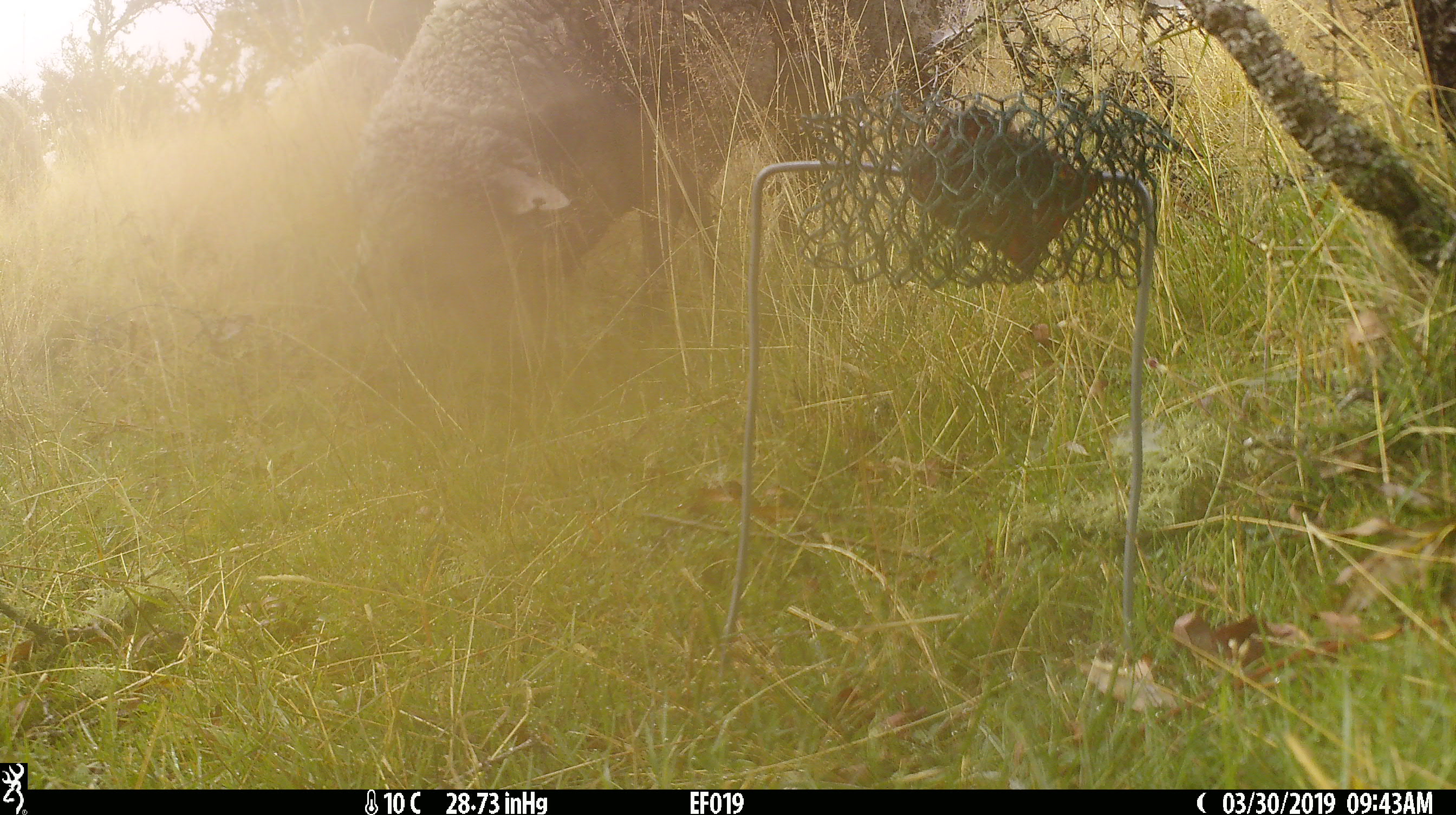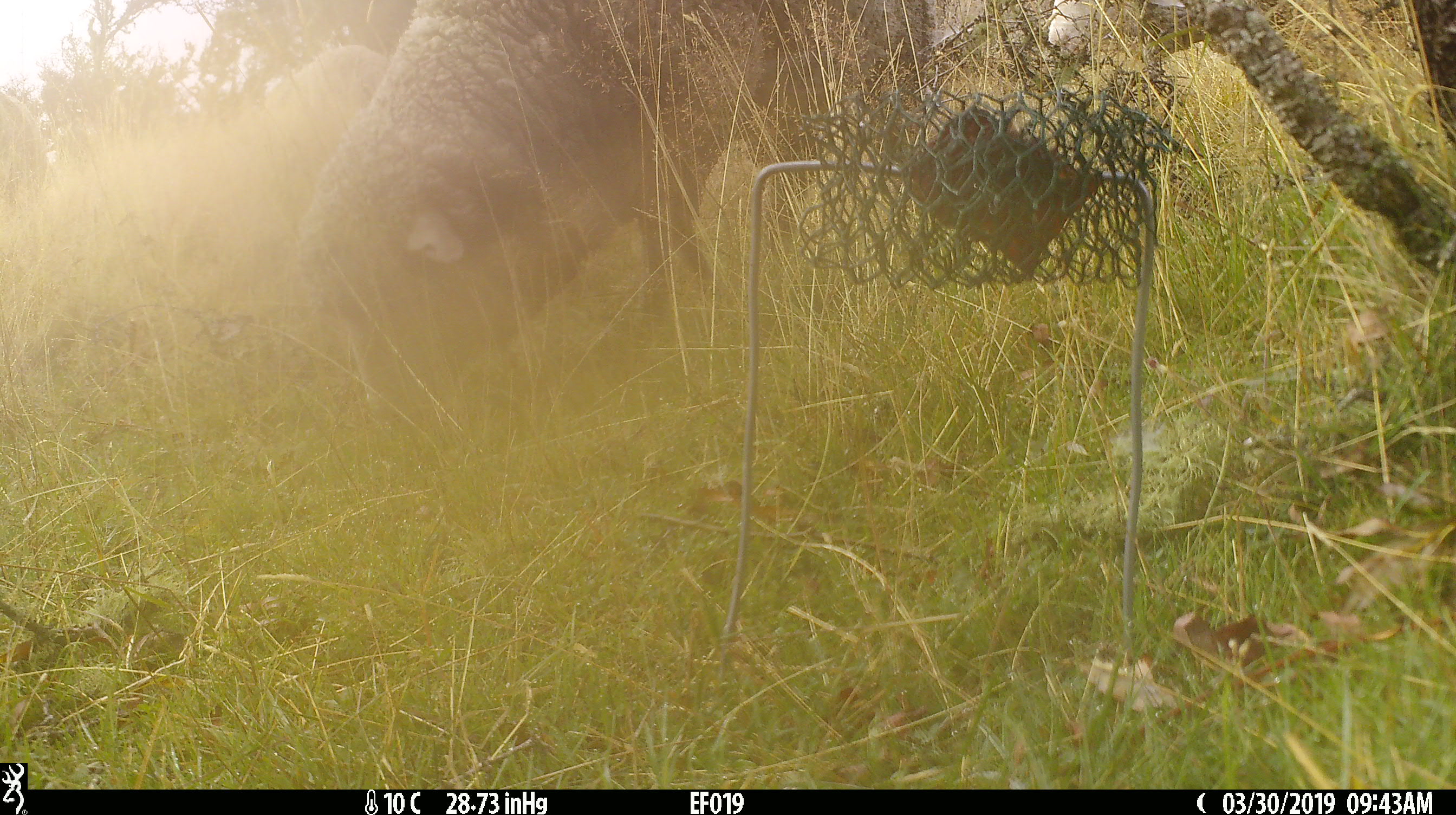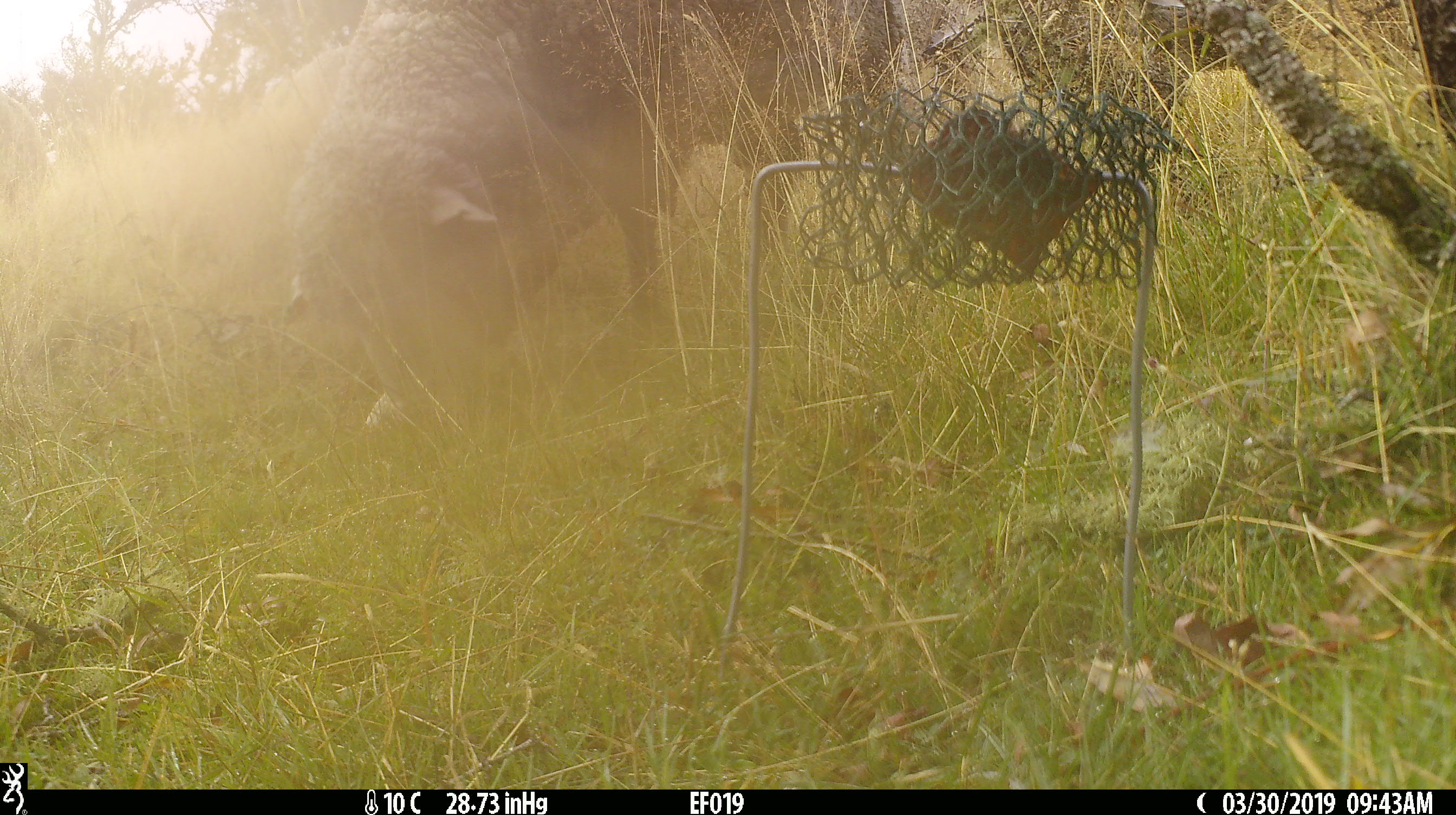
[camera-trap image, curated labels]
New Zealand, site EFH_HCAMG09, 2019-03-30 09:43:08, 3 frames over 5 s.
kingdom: Animalia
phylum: Chordata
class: Mammalia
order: Artiodactyla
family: Bovidae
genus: Ovis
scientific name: Ovis aries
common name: domestic sheep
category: sheep